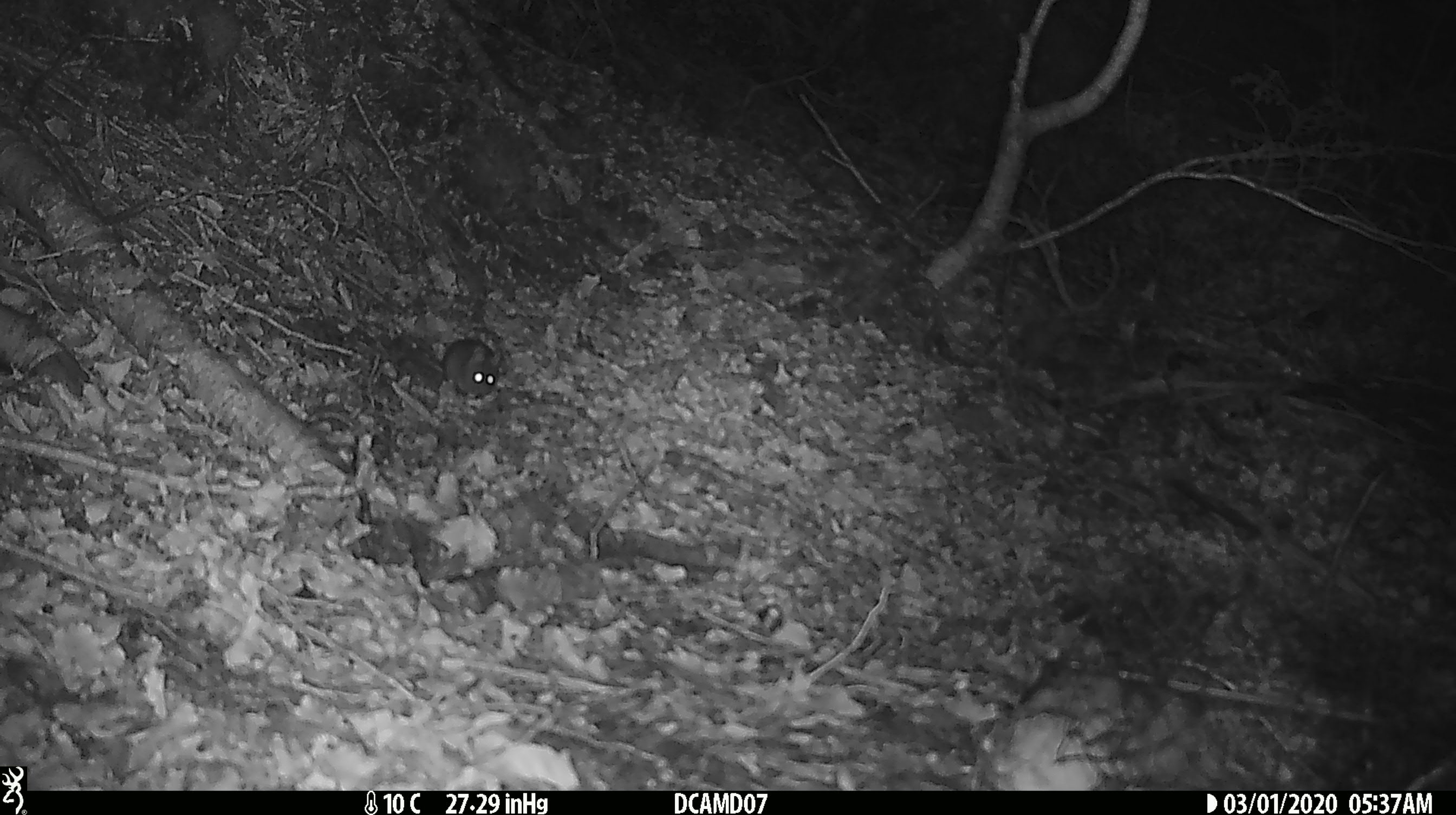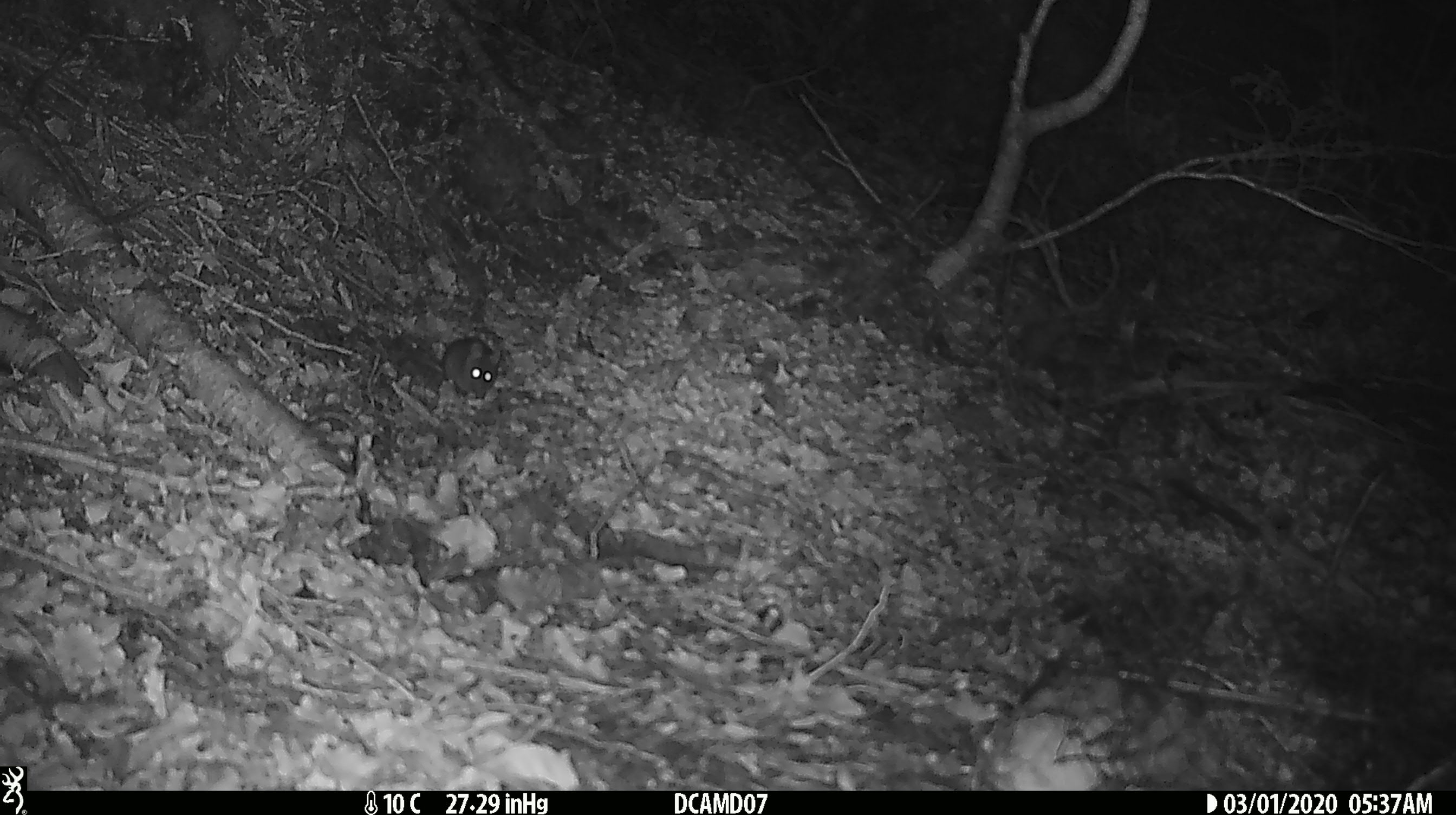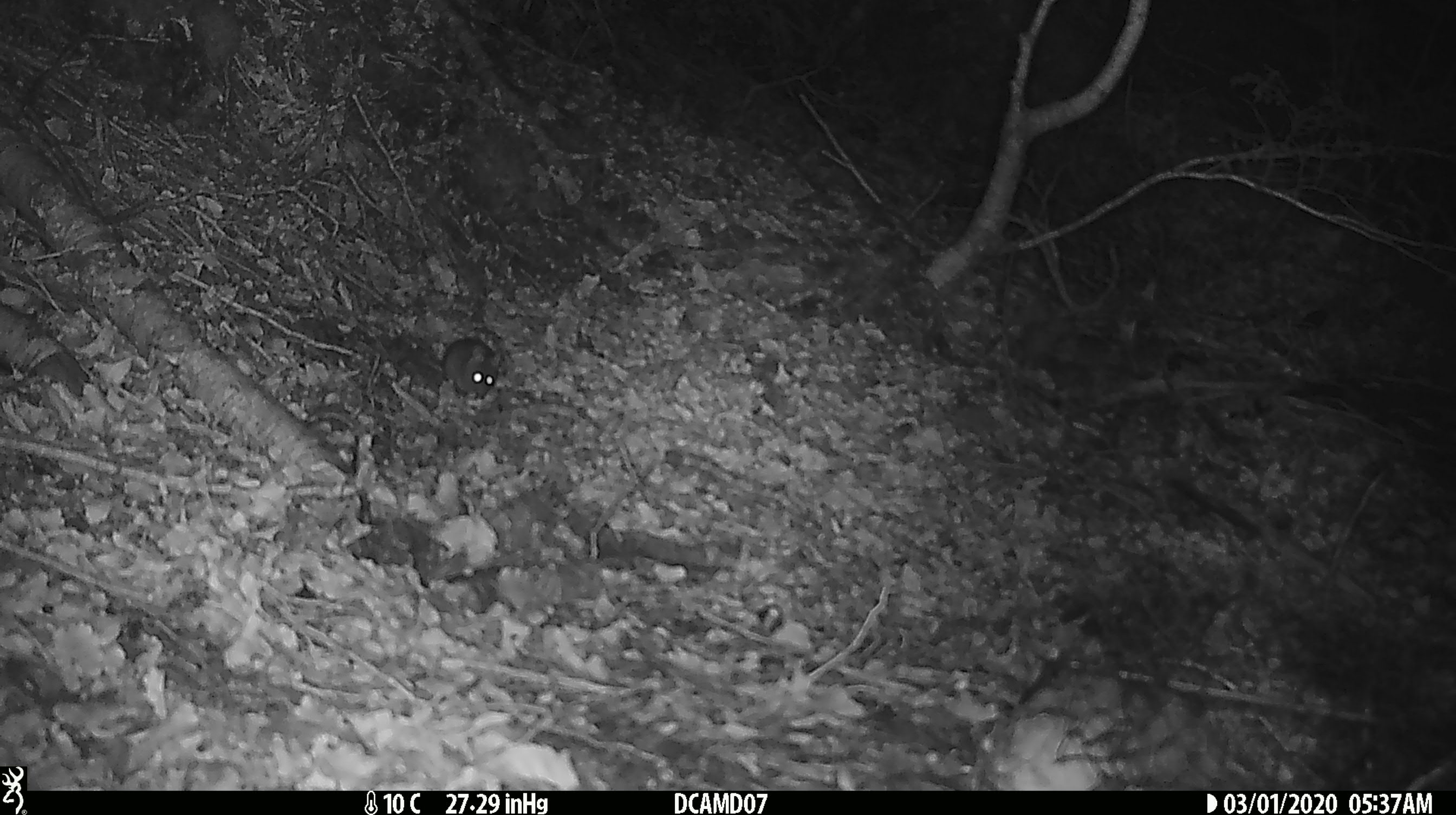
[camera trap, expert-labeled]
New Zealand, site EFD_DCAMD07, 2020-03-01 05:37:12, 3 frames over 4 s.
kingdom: Animalia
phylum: Chordata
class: Mammalia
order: Rodentia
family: Muridae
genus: Mus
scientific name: Mus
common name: mouse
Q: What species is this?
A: Mouse (Mus).